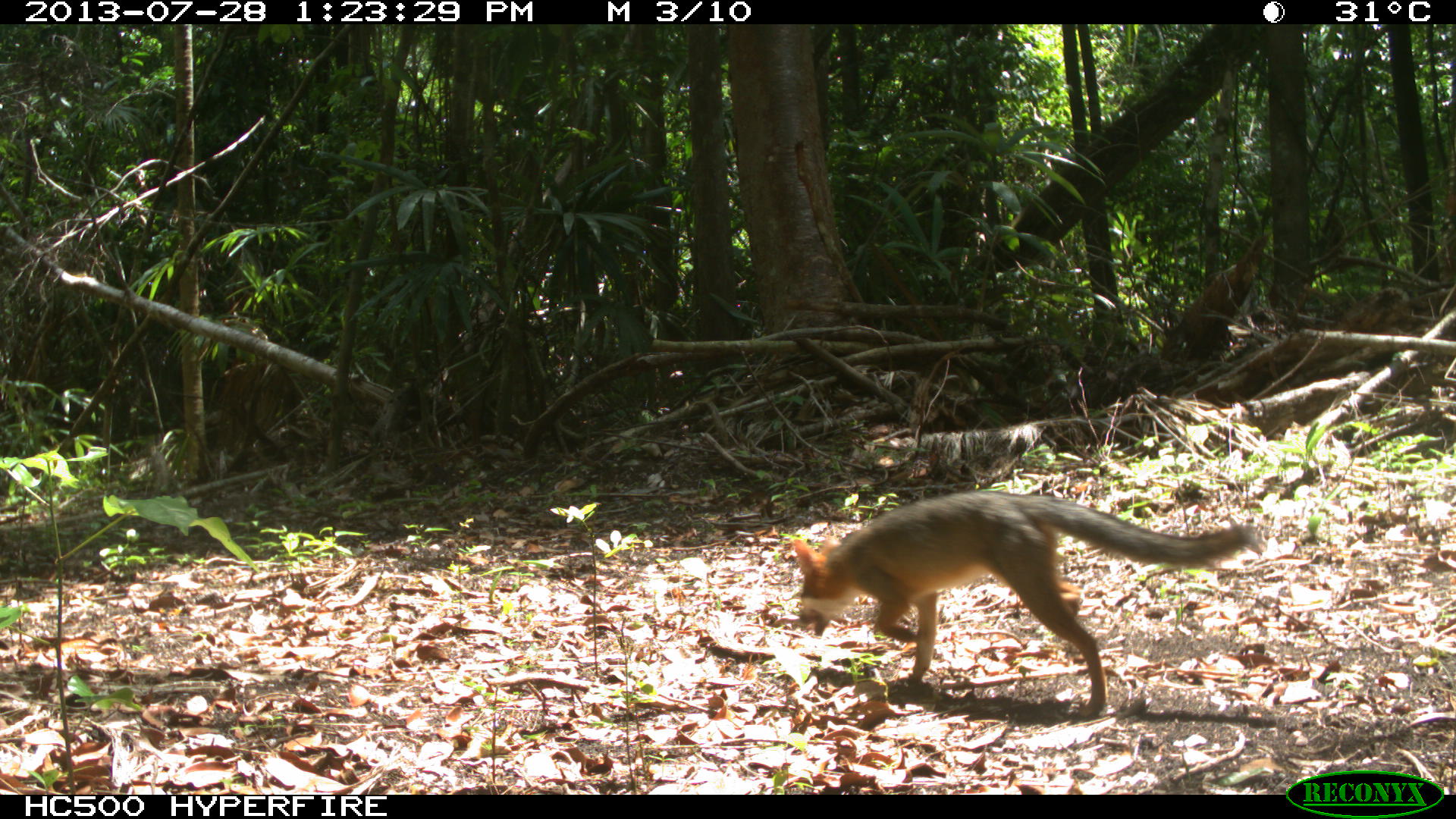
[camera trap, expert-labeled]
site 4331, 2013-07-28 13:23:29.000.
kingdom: Animalia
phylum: Chordata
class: Mammalia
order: Carnivora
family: Canidae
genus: Urocyon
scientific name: Urocyon cinereoargenteus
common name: gray fox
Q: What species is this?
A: Urocyon cinereoargenteus (gray fox).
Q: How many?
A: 1.